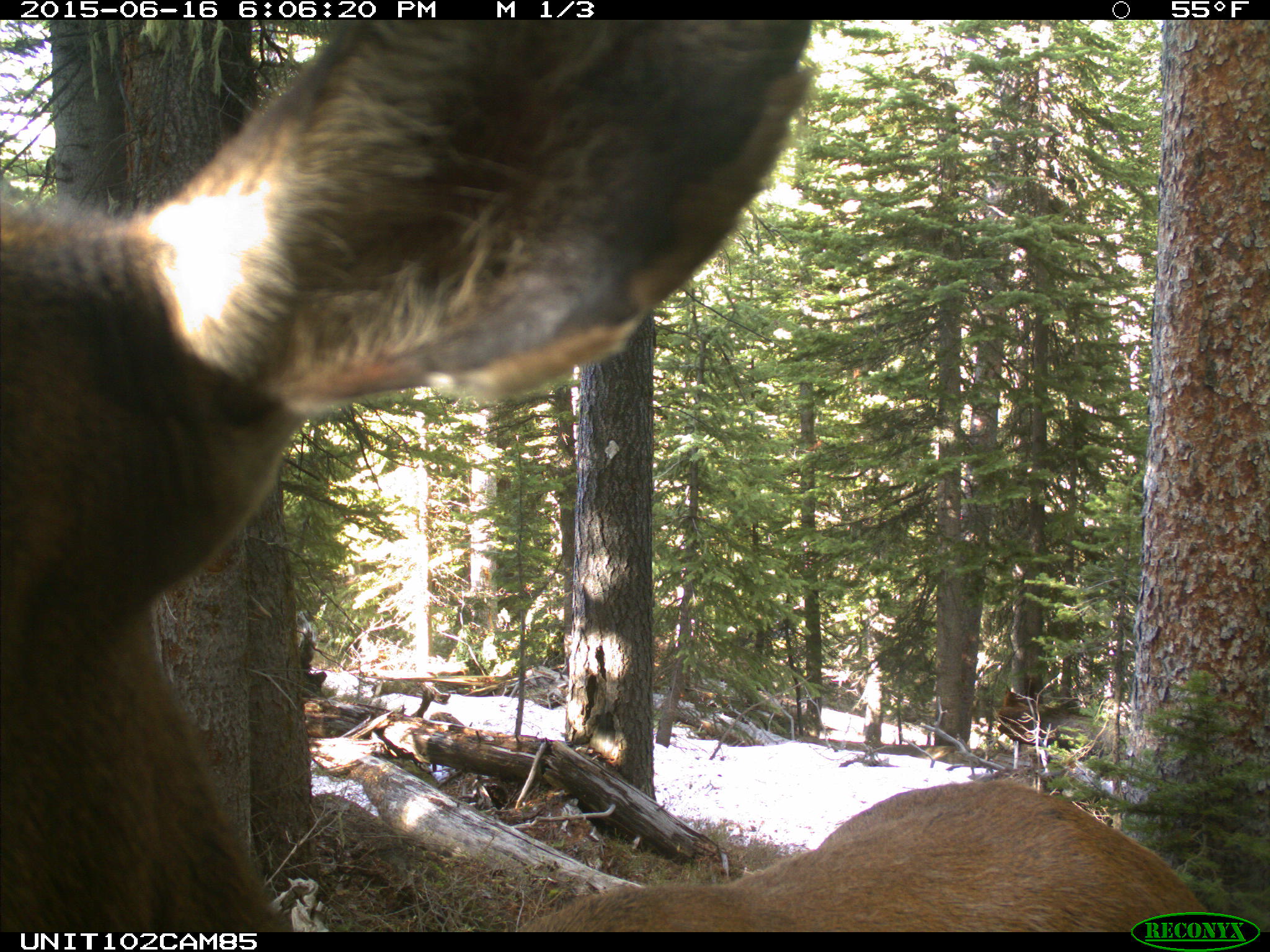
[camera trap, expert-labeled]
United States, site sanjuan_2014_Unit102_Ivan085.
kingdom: Animalia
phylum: Chordata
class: Mammalia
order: Artiodactyla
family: Cervidae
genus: Cervus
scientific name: Cervus elaphus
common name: red deer